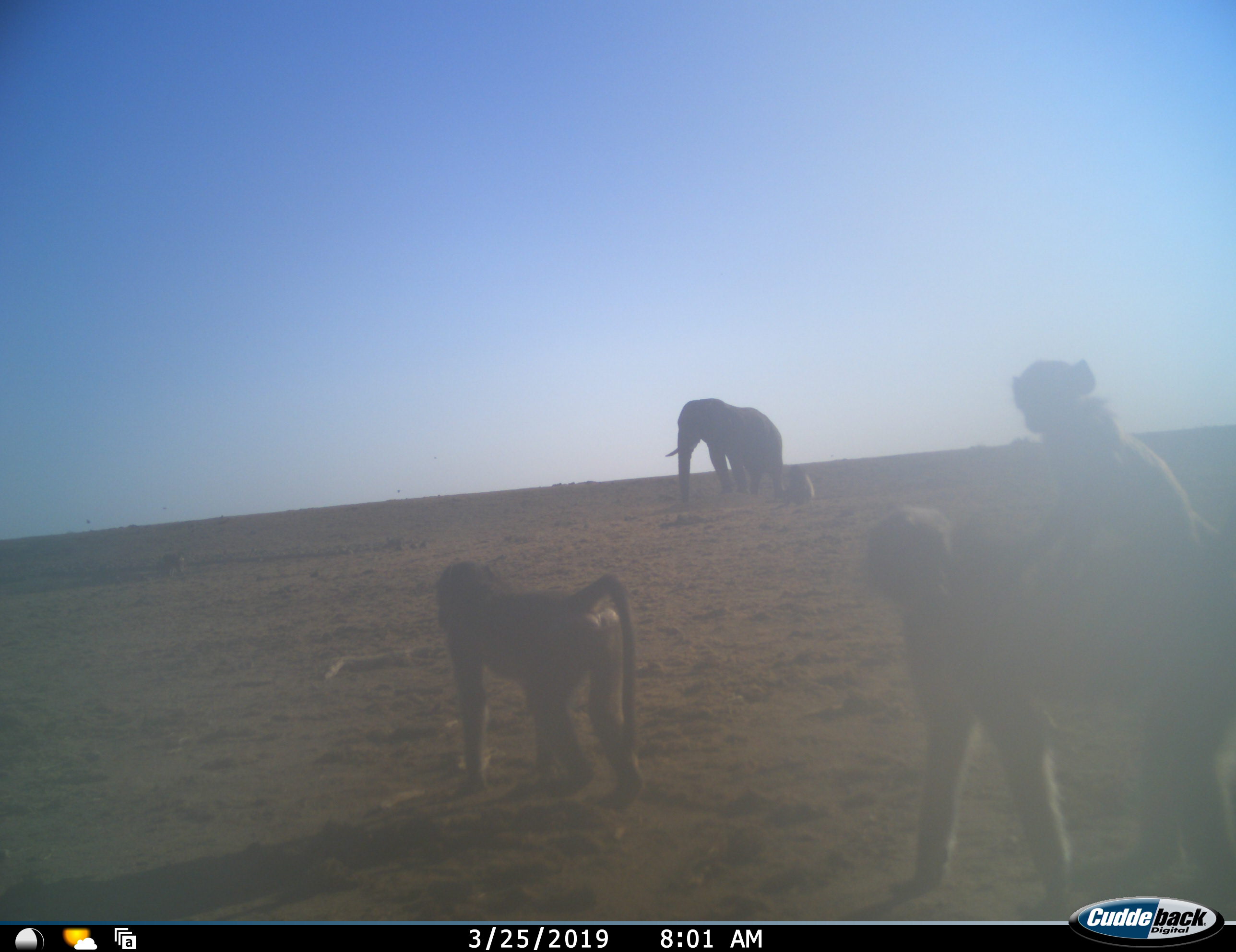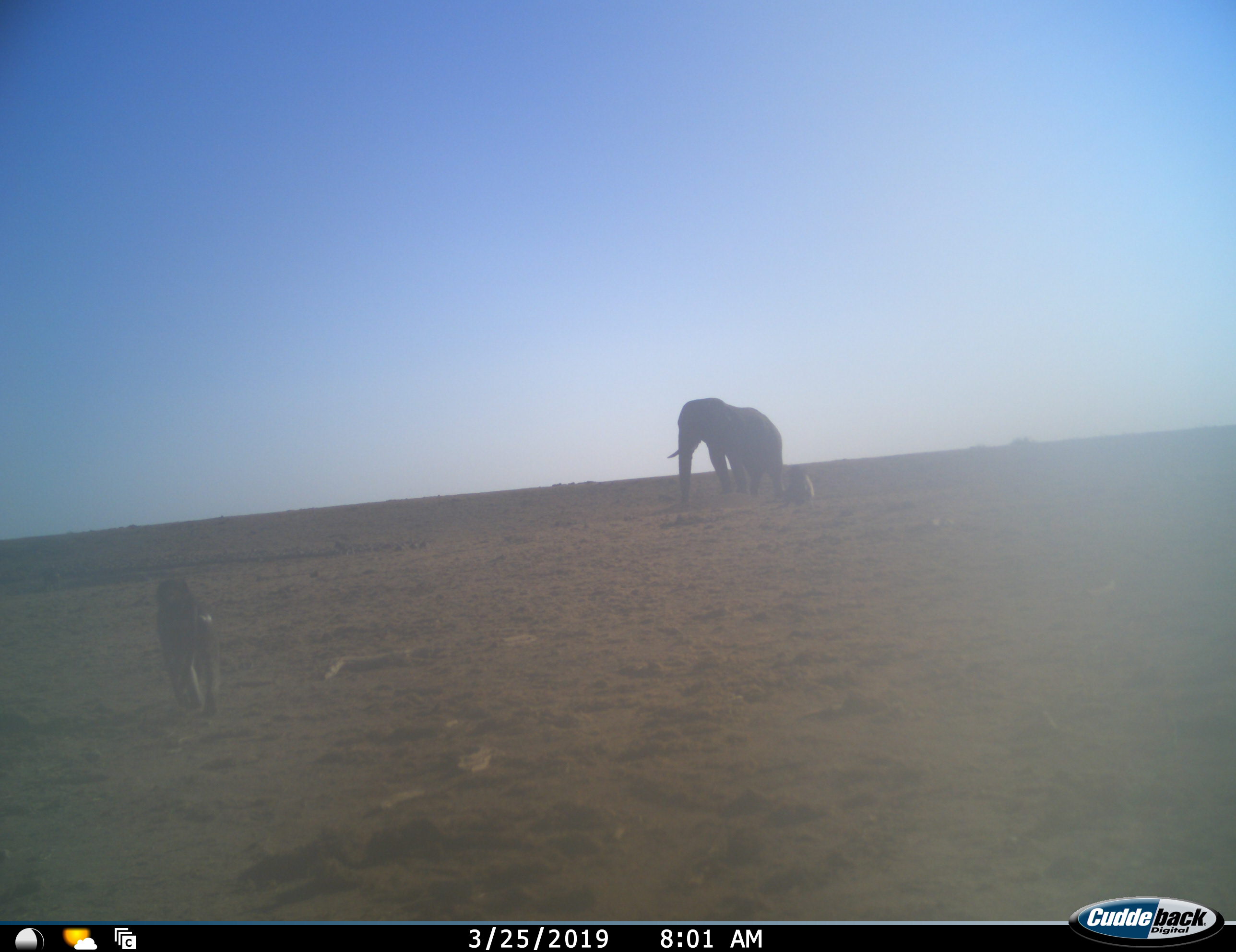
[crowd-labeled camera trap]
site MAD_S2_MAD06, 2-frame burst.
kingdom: Animalia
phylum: Chordata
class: Mammalia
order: Primates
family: Cercopithecidae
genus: Papio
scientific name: Papio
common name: baboon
Baboon (Papio), count 3. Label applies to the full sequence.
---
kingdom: Animalia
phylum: Chordata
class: Mammalia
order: Proboscidea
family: Elephantidae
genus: Loxodonta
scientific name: Loxodonta africana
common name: african bush elephant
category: elephant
Elephant (african bush elephant) (Loxodonta africana), count 1. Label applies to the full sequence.